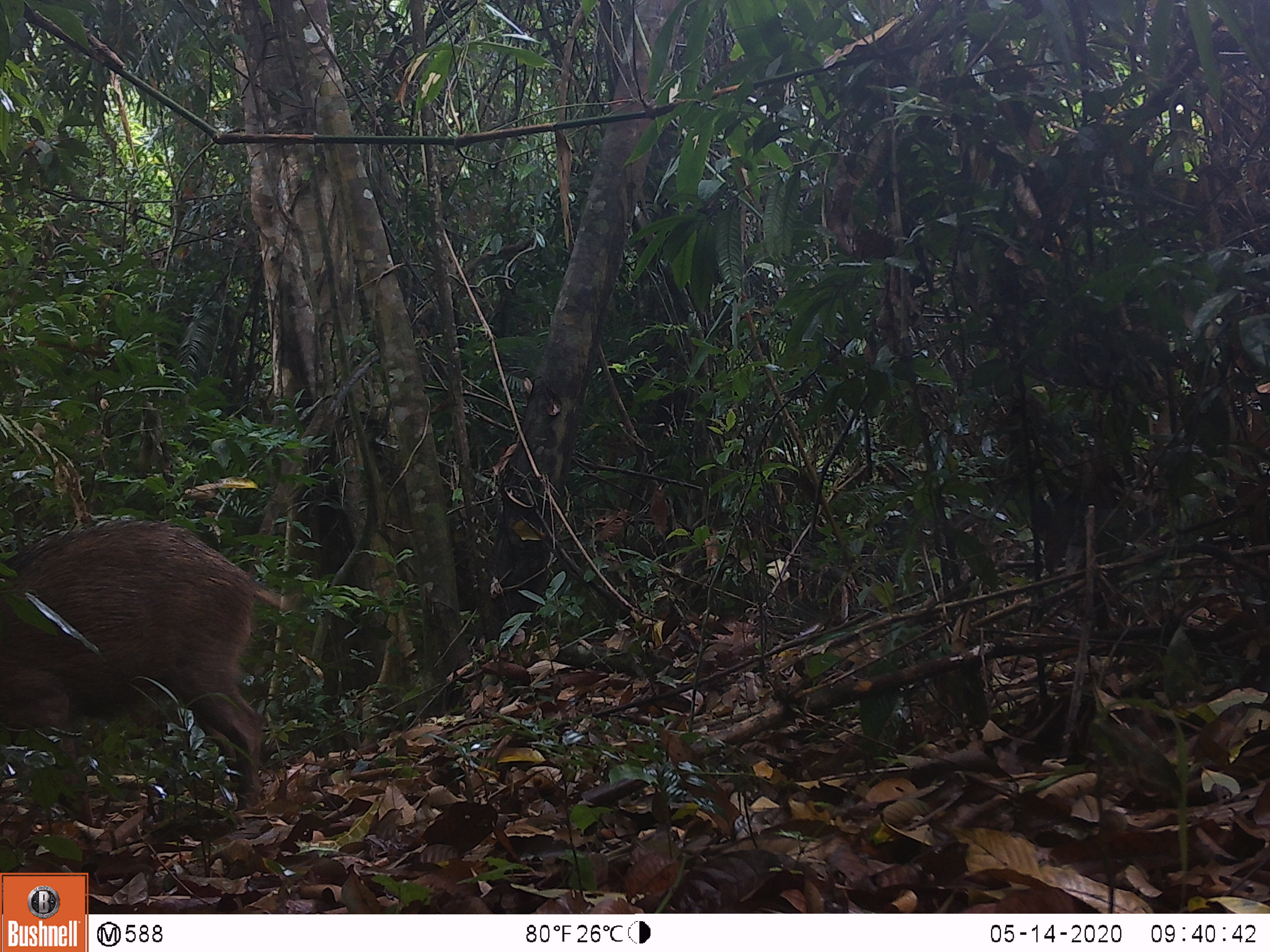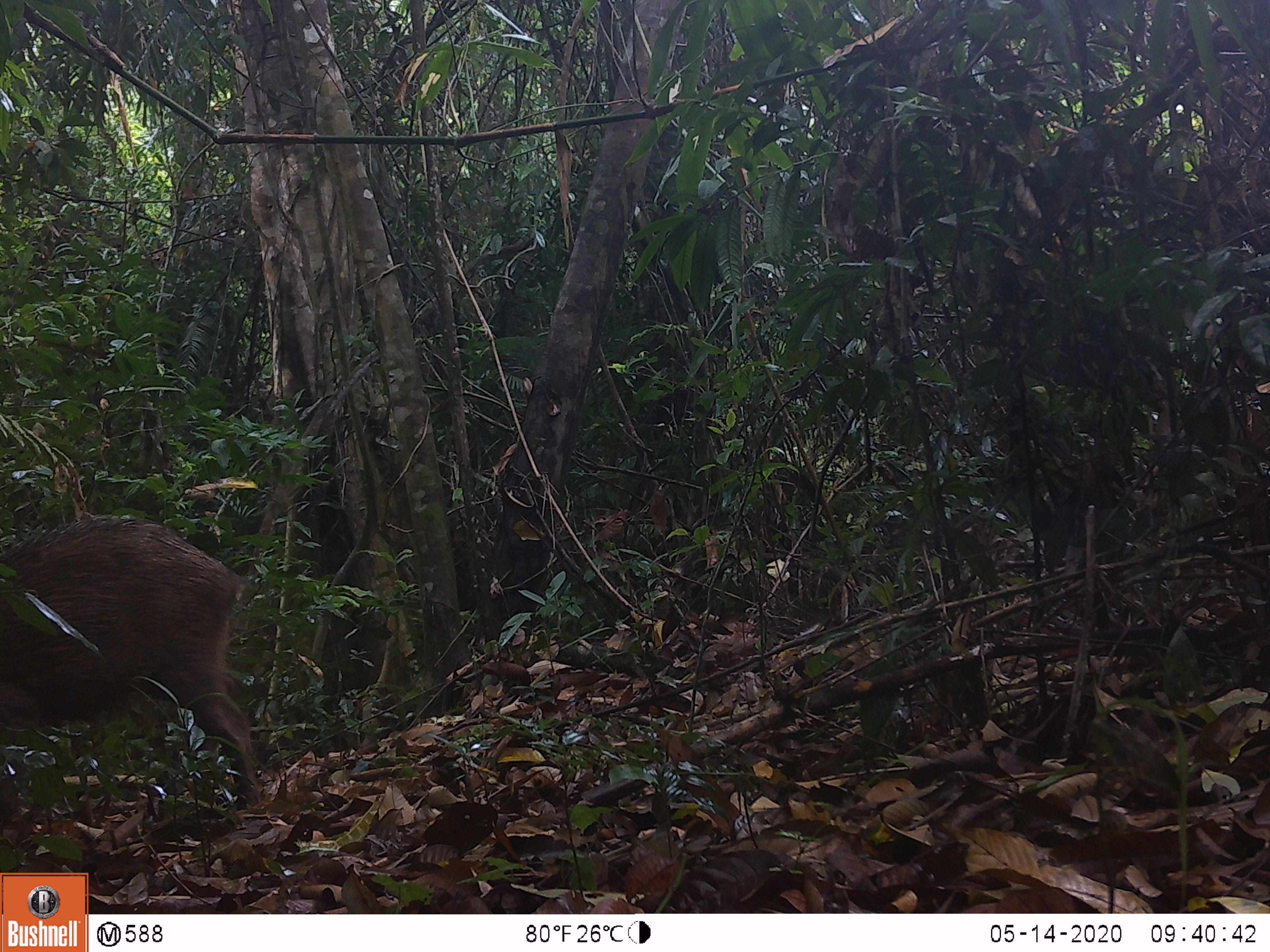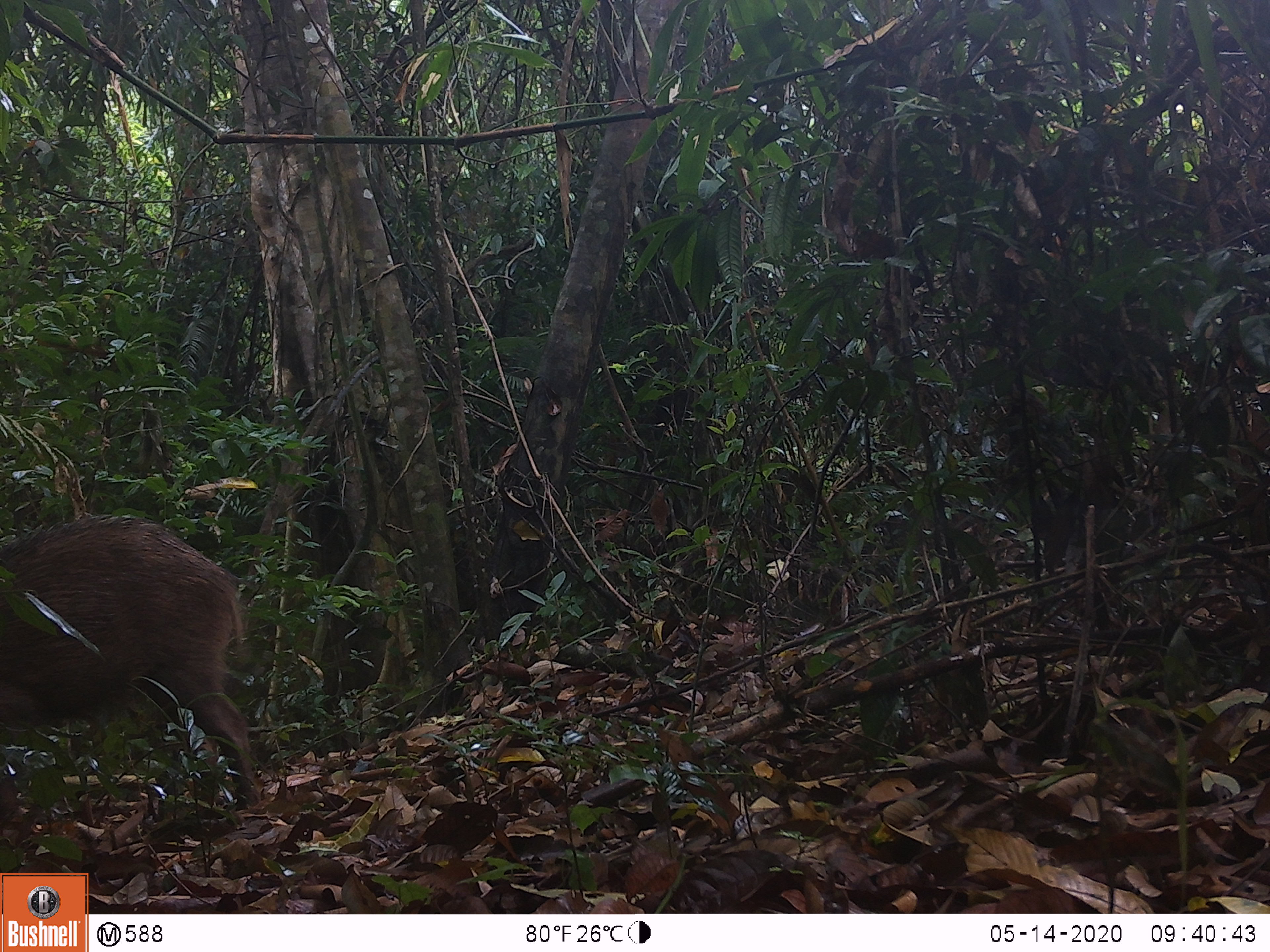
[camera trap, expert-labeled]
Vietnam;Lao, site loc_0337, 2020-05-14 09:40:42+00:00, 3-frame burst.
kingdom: Animalia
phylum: Chordata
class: Mammalia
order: Artiodactyla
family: Suidae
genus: Sus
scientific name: Sus scrofa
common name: eurasian wild pig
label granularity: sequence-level